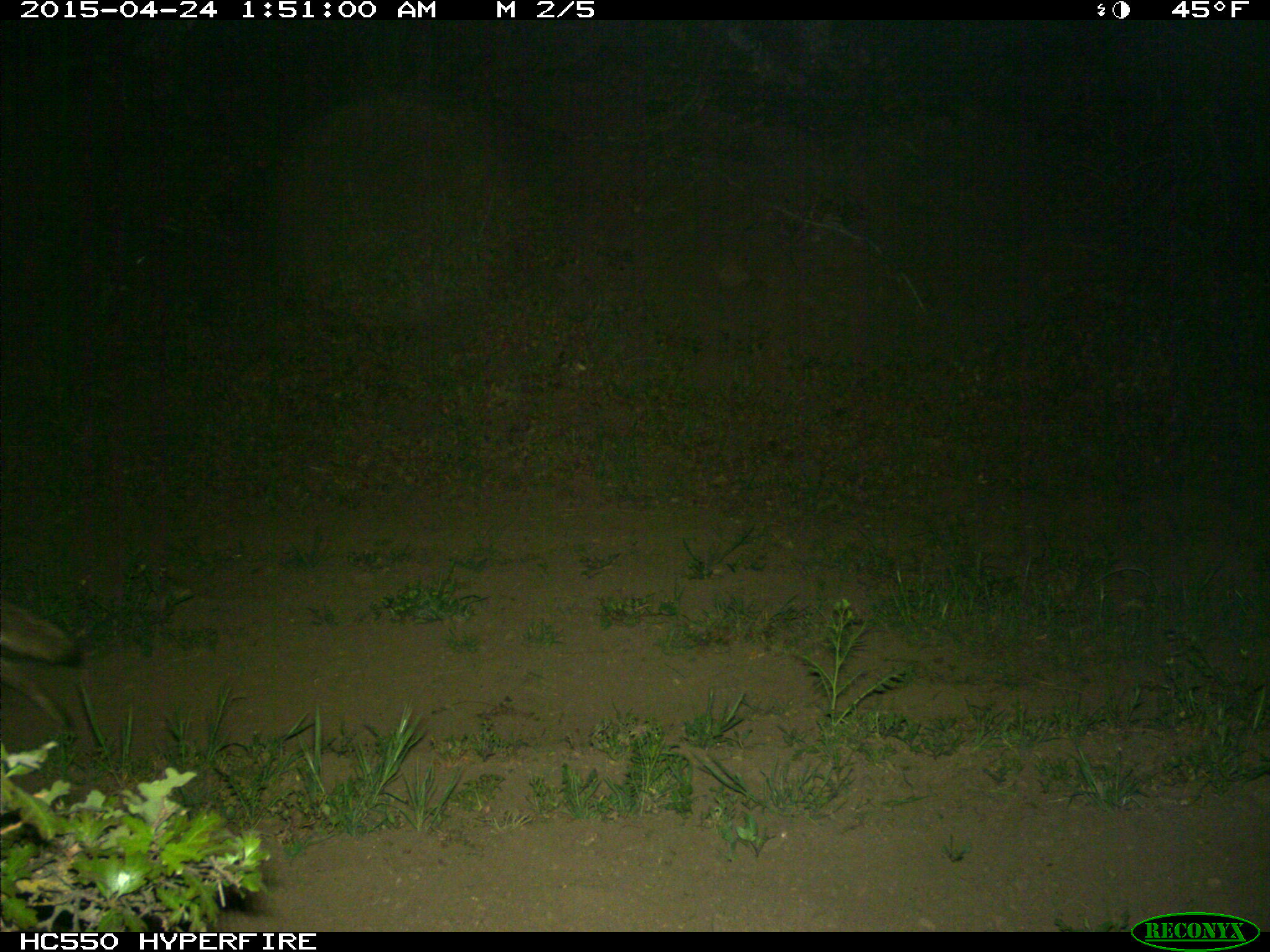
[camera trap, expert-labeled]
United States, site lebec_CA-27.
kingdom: Animalia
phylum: Chordata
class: Mammalia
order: Carnivora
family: Canidae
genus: Canis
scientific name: Canis latrans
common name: coyote